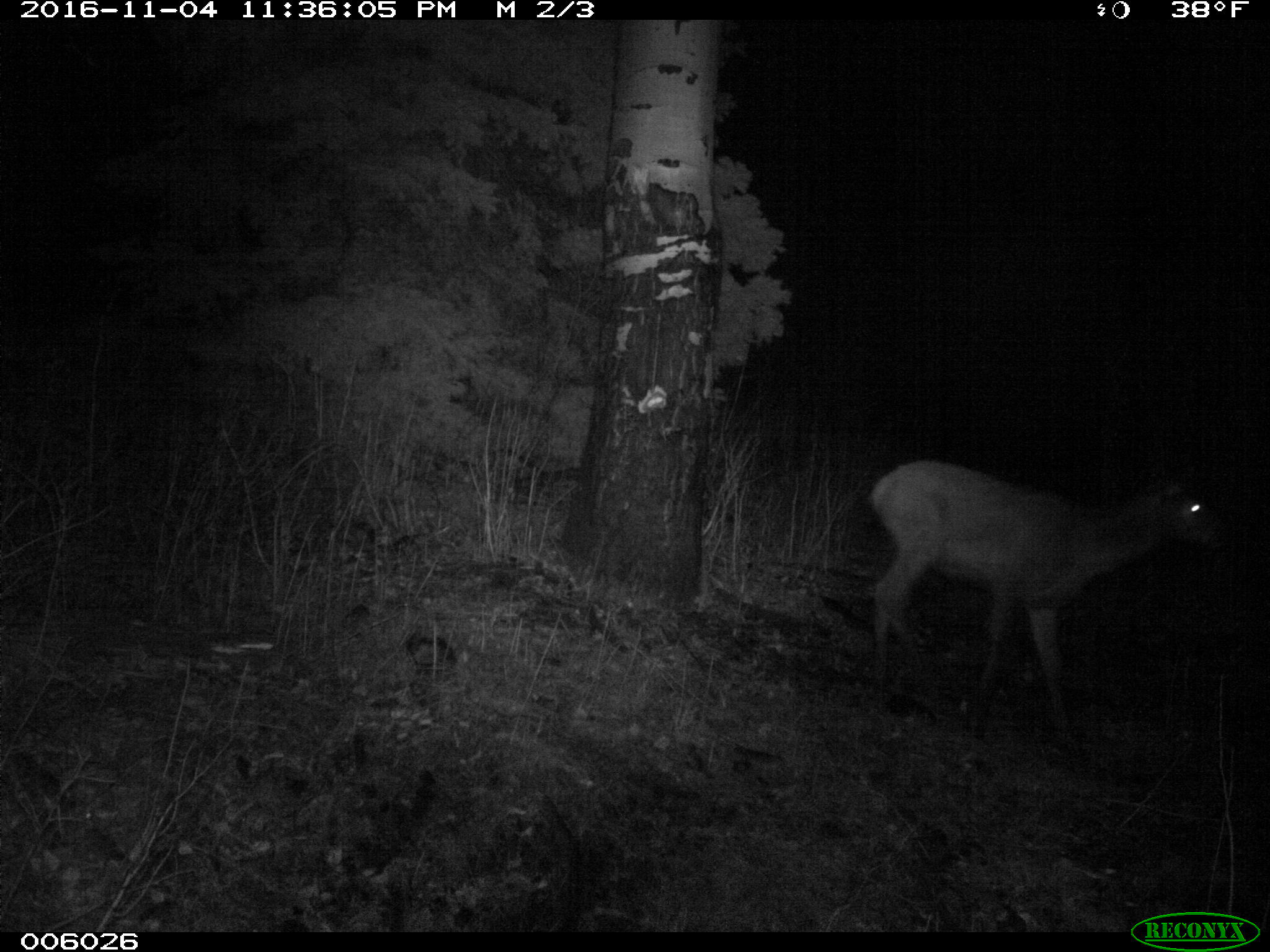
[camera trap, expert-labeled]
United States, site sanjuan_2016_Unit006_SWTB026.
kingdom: Animalia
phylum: Chordata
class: Mammalia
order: Artiodactyla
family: Cervidae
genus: Cervus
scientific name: Cervus elaphus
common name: red deer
Cervus elaphus (red deer).